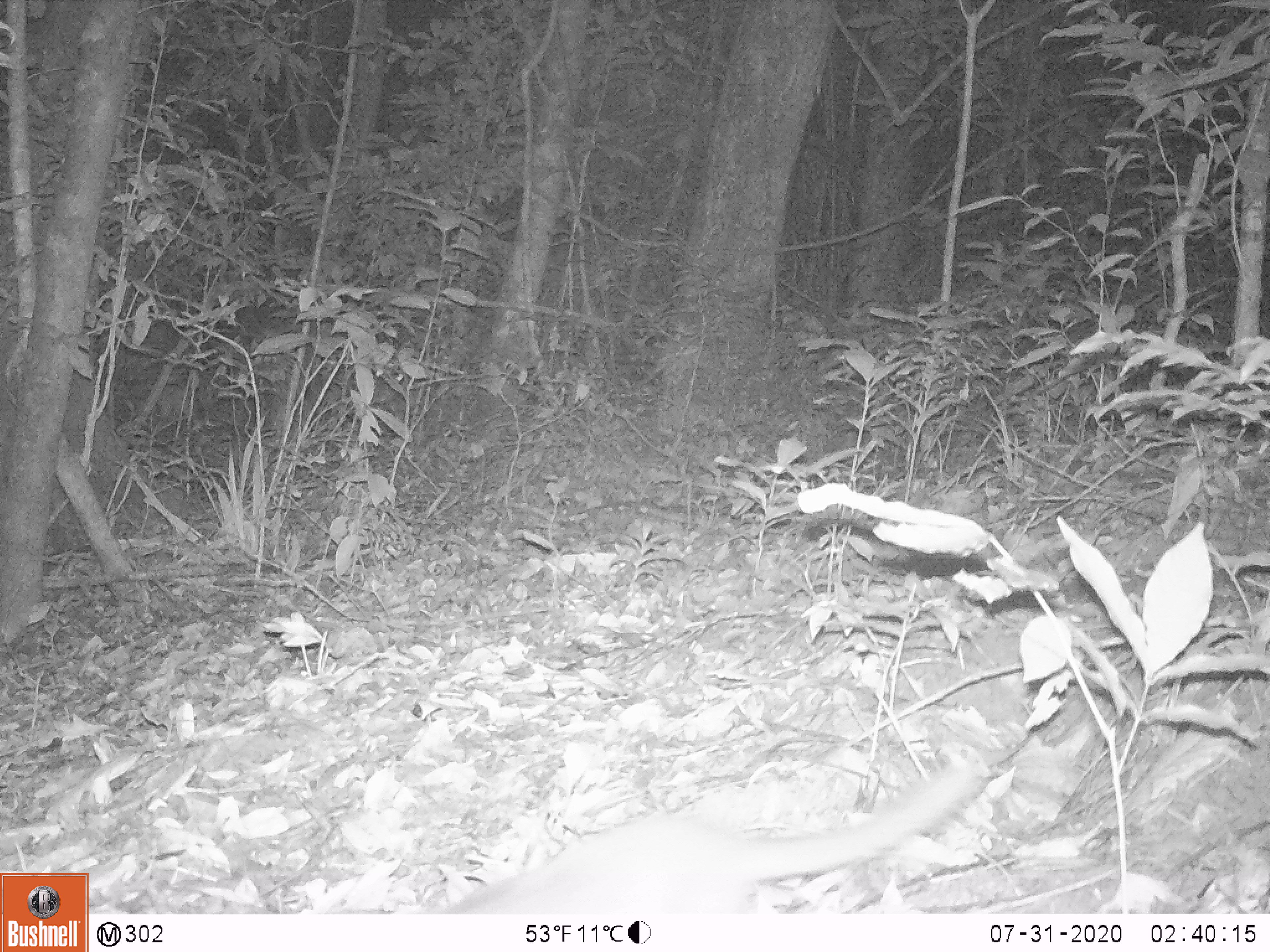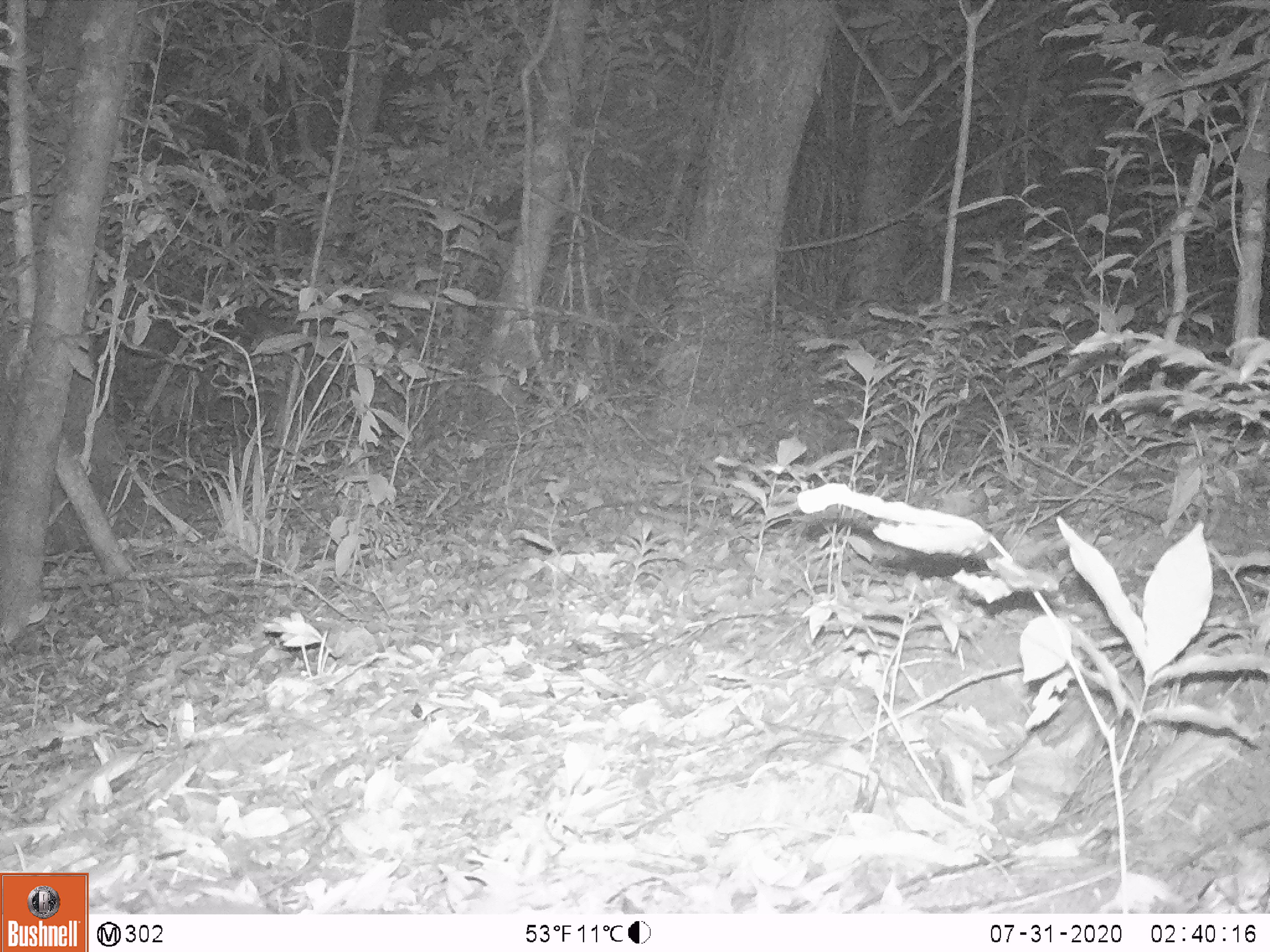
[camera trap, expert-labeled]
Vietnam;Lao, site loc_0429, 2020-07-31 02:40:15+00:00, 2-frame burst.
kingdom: Animalia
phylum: Chordata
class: Mammalia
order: Carnivora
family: Mustelidae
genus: Melogale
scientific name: Melogale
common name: ferret badger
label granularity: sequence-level